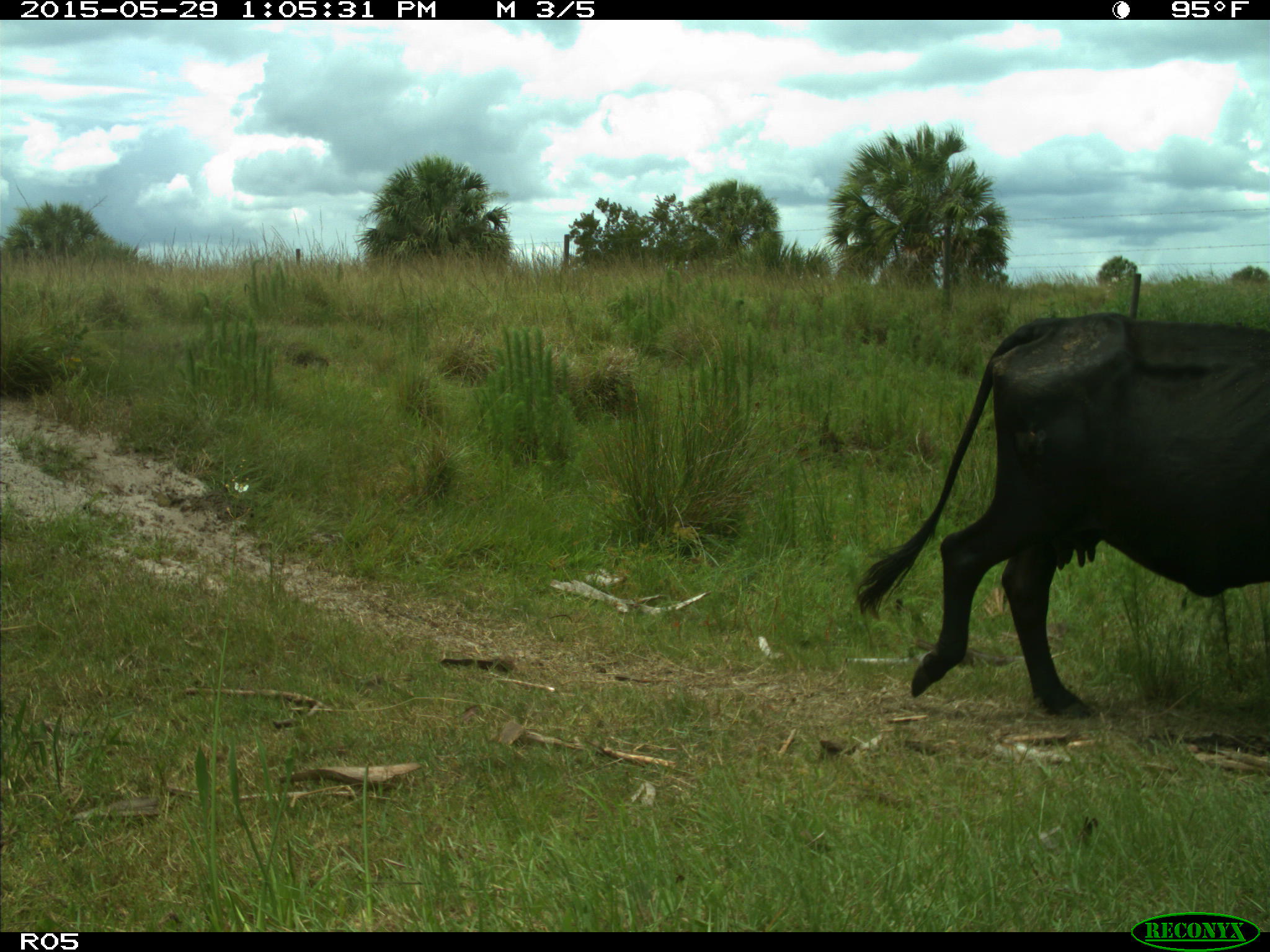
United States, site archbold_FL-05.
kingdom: Animalia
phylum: Chordata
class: Mammalia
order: Artiodactyla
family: Bovidae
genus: Bos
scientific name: Bos taurus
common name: domestic cow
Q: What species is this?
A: Bos taurus (domestic cow).